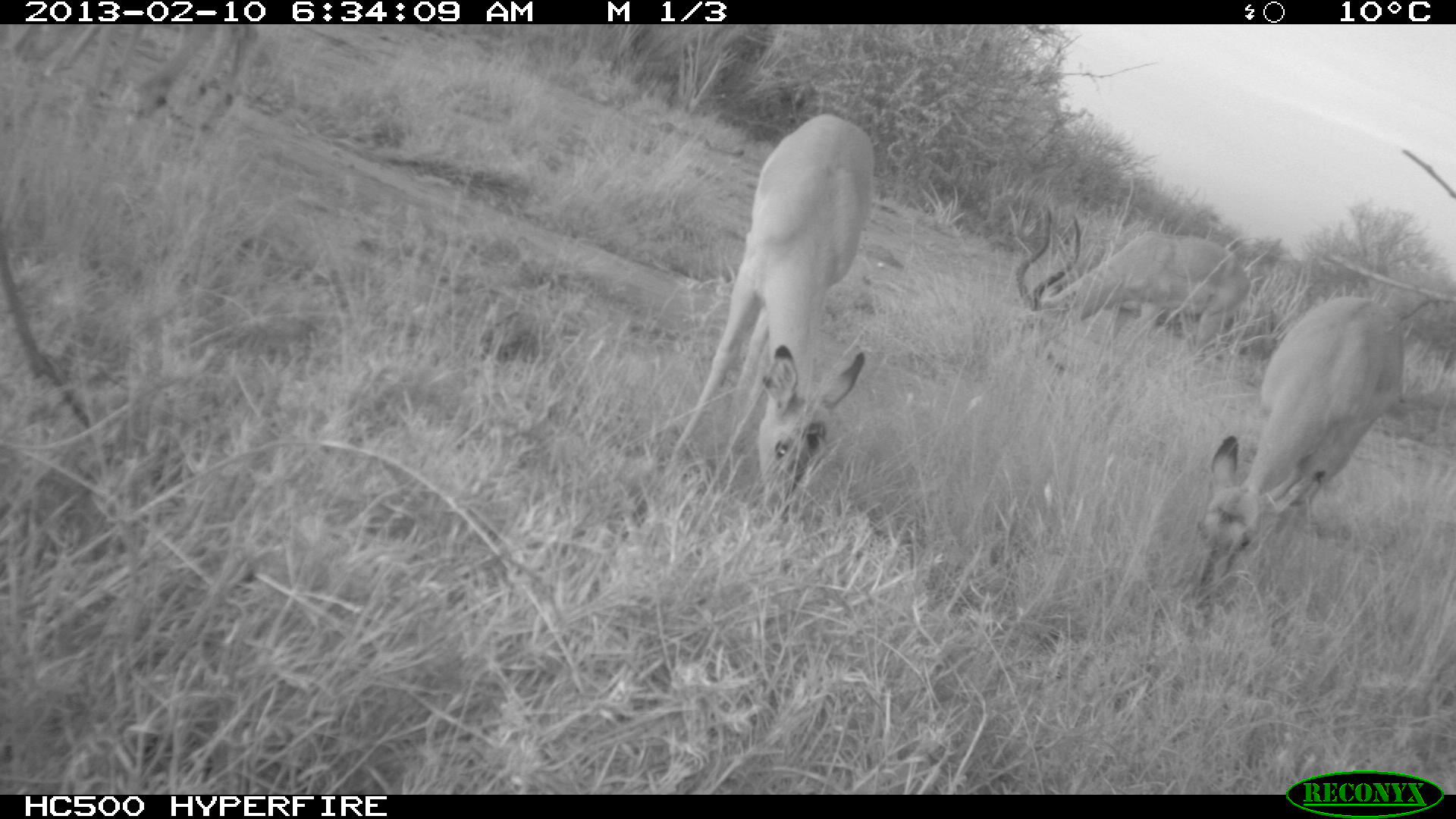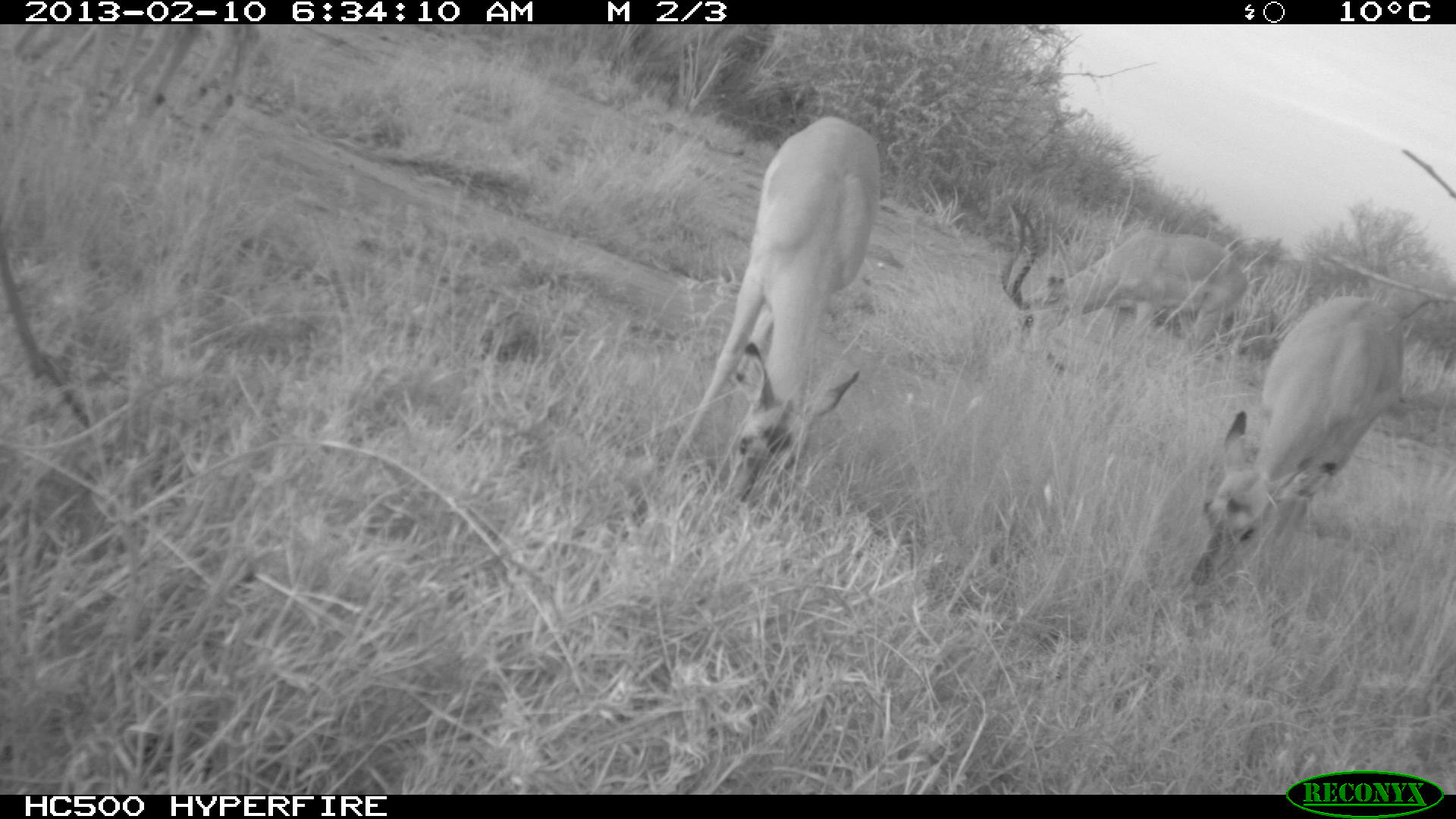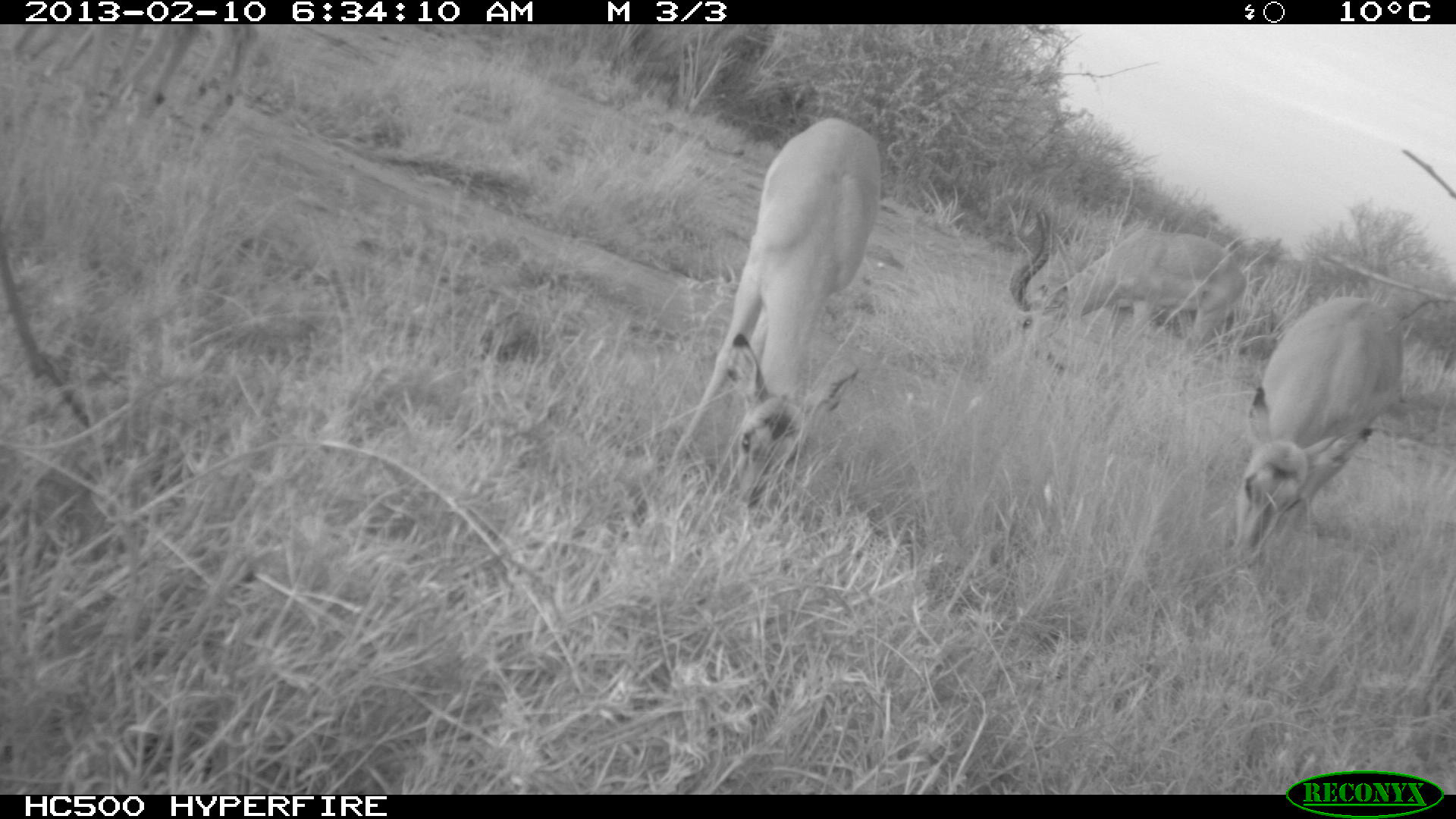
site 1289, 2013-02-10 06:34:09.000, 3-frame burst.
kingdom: Animalia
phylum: Chordata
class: Mammalia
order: Artiodactyla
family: Bovidae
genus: Aepyceros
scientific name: Aepyceros melampus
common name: impala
Aepyceros melampus (impala), count 5.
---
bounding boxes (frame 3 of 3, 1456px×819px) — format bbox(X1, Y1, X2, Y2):
aepyceros melampus: bbox(665, 120, 877, 509); bbox(1225, 293, 1407, 566); bbox(1012, 212, 1247, 367)